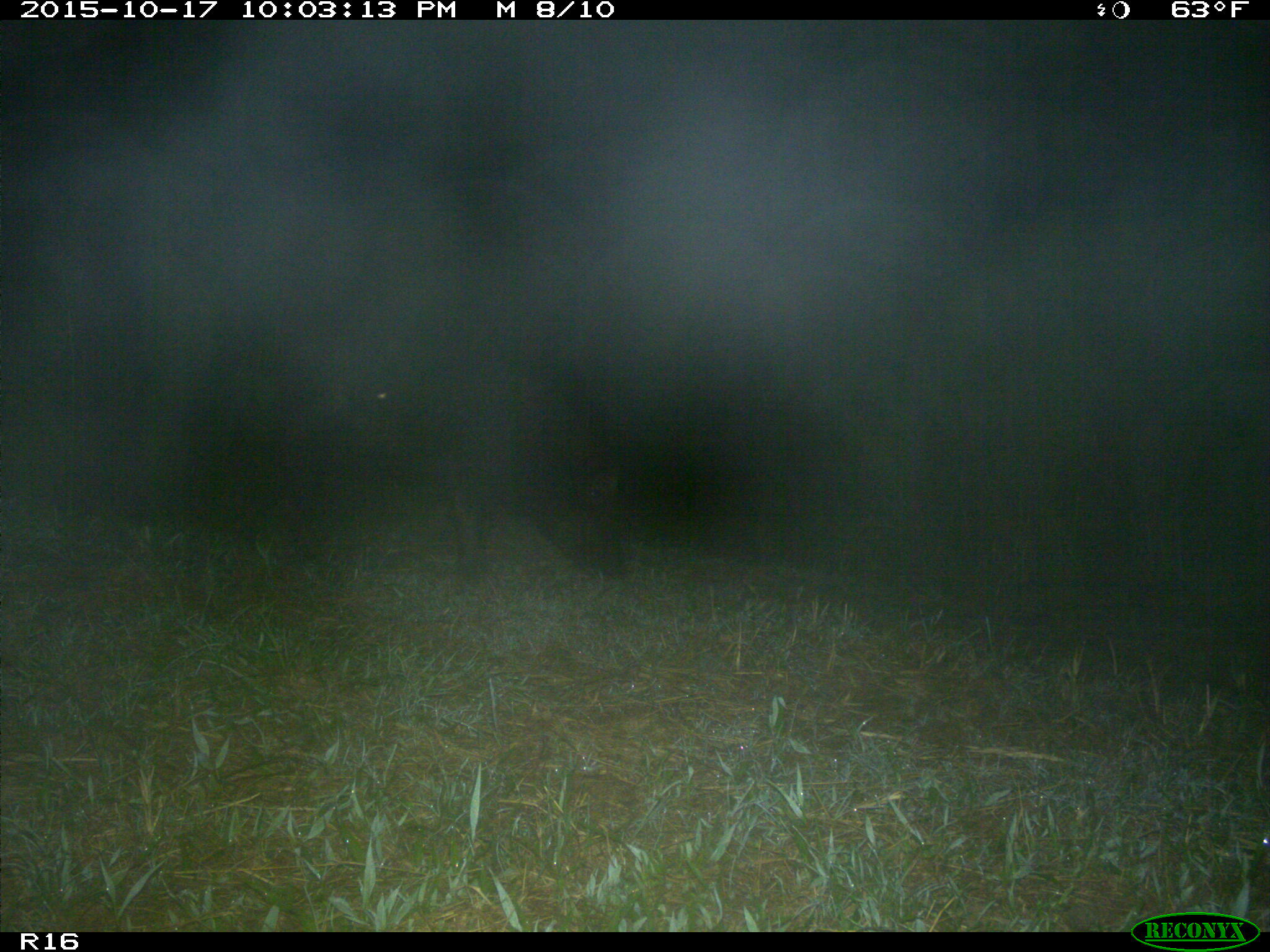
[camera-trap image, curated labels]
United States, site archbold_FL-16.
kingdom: Animalia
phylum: Chordata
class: Mammalia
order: Artiodactyla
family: Suidae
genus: Sus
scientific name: Sus scrofa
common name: wild boar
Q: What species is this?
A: Sus scrofa (wild boar).